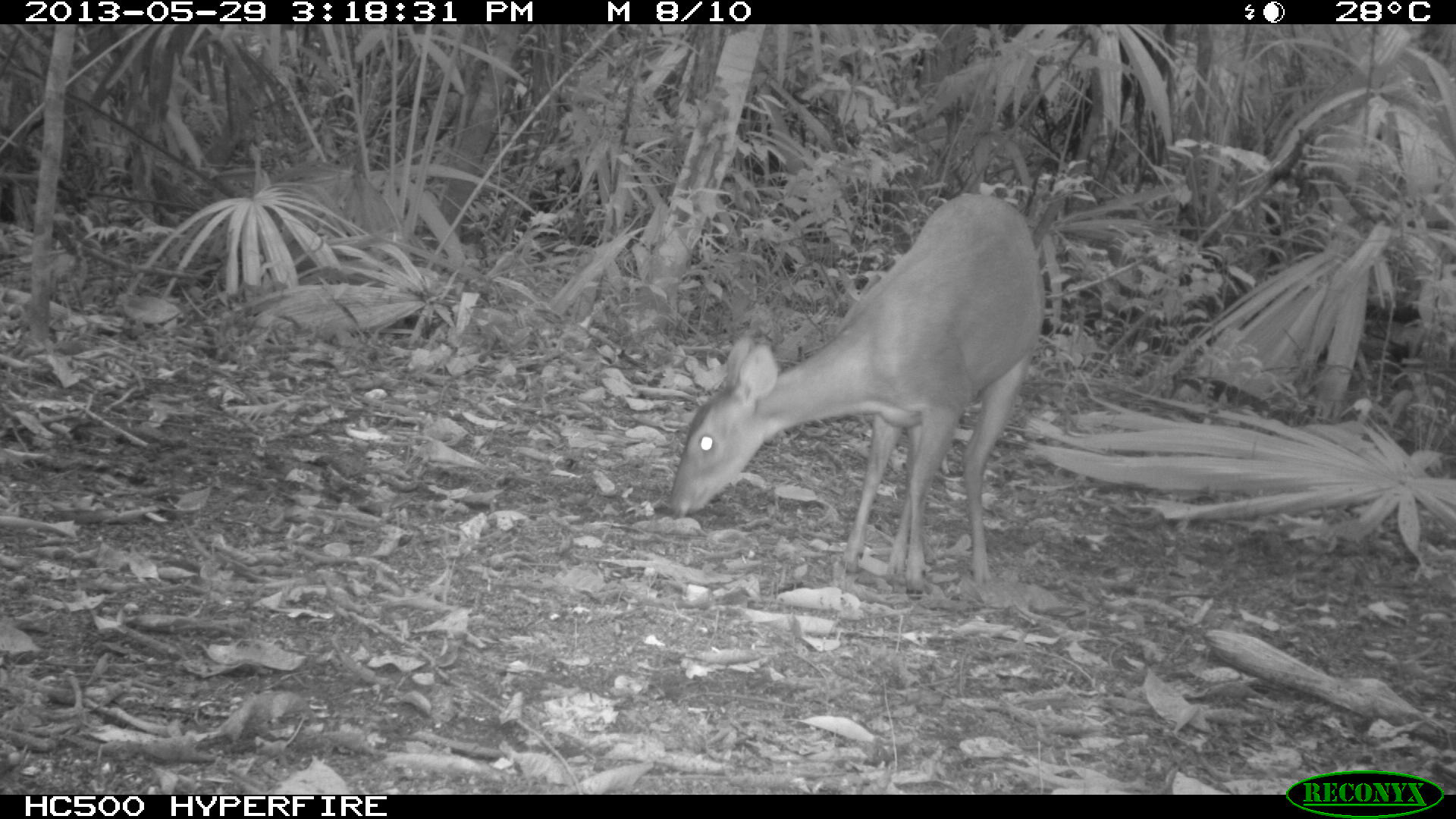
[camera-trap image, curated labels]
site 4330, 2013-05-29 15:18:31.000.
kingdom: Animalia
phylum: Chordata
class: Mammalia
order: Artiodactyla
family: Cervidae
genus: Mazama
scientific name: Mazama temama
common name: central american red brocket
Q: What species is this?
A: Mazama temama (central american red brocket).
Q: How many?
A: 1.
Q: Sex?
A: Female.